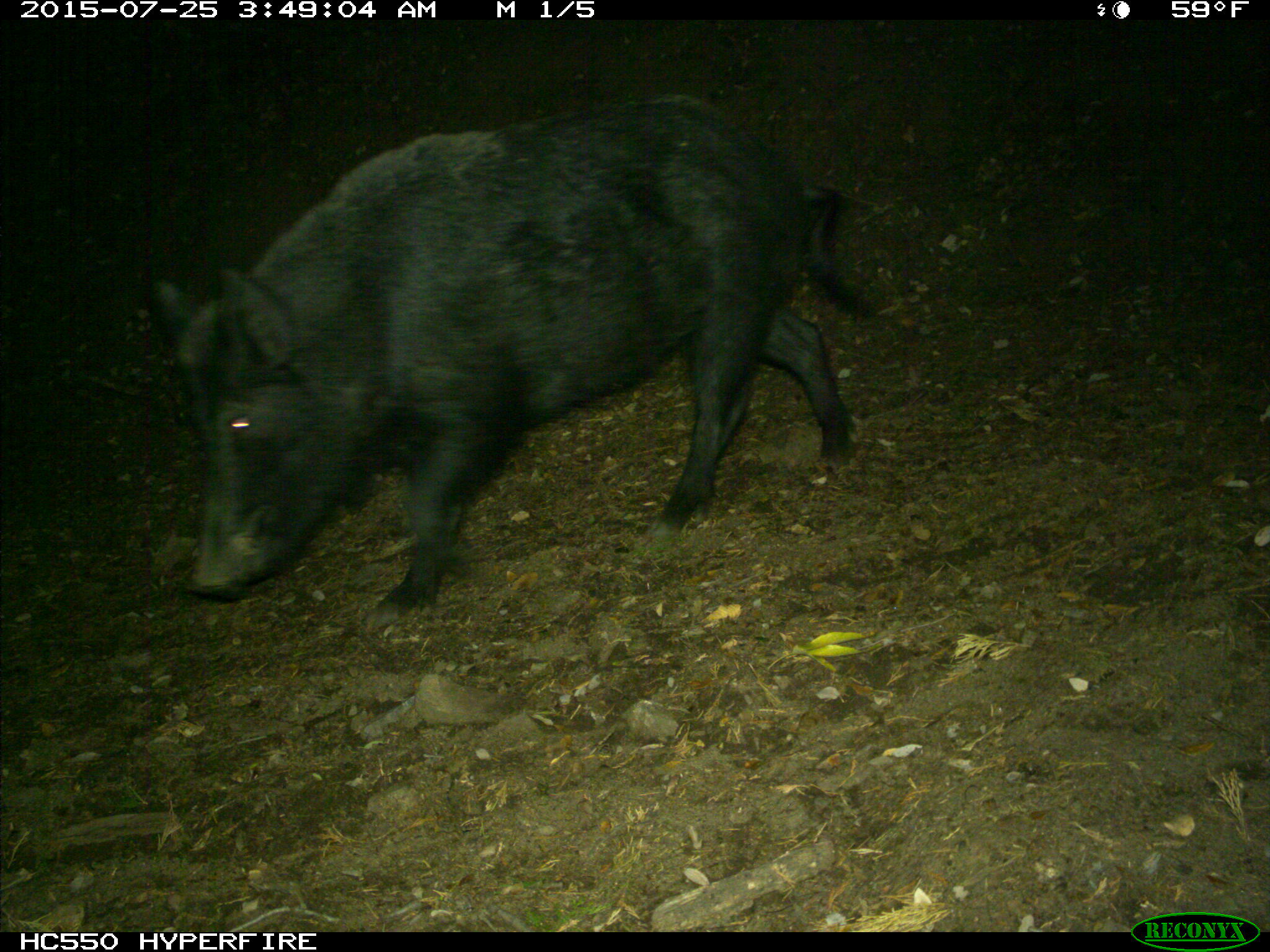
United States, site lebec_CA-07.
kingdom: Animalia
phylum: Chordata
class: Mammalia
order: Artiodactyla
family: Suidae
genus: Sus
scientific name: Sus scrofa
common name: wild boar